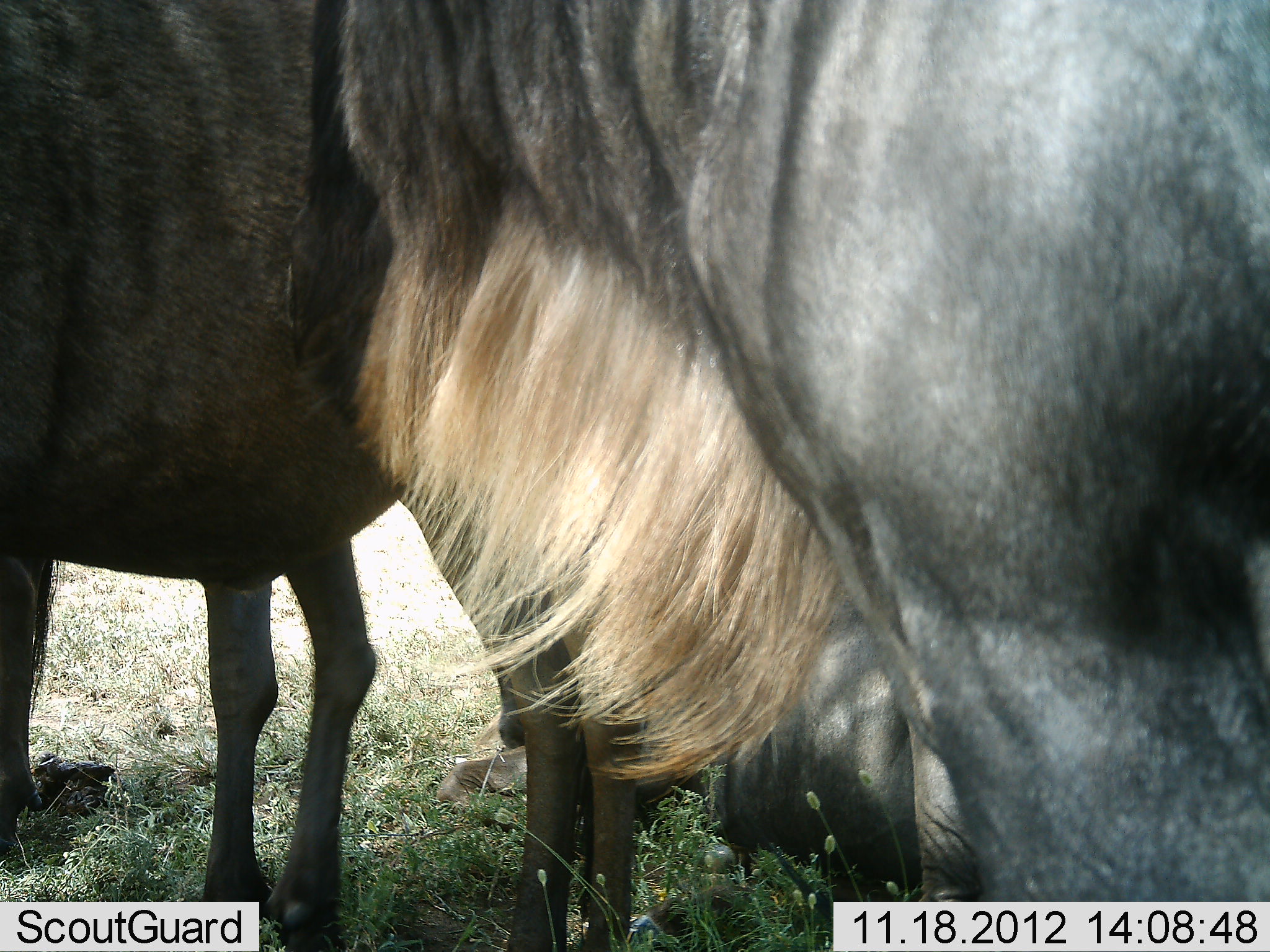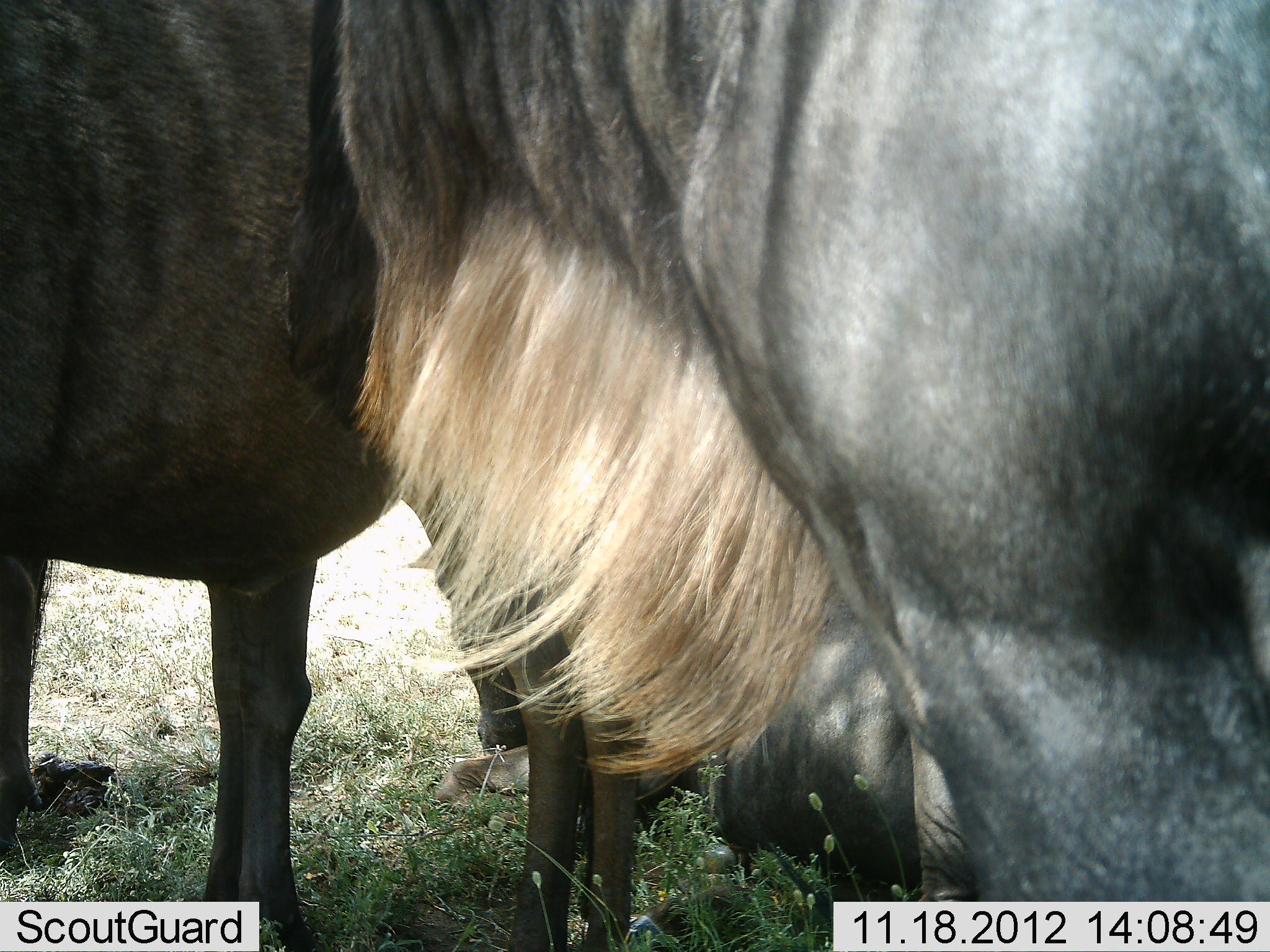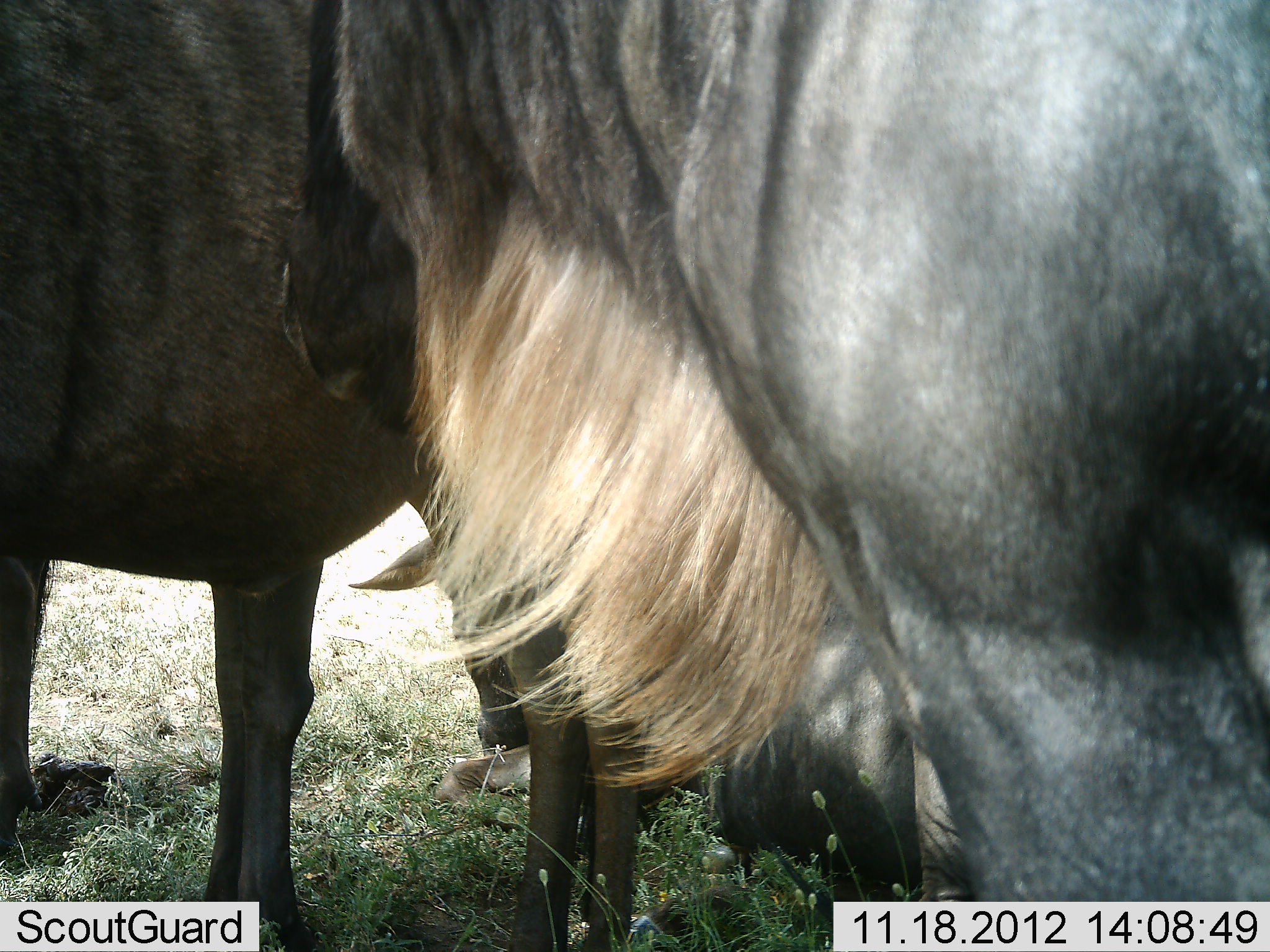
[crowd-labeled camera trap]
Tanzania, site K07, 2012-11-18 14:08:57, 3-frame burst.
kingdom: Animalia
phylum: Chordata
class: Mammalia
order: Artiodactyla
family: Bovidae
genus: Connochaetes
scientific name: Connochaetes taurinus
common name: blue wildebeest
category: wildebeest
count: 3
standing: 70%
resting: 70%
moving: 0%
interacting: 0%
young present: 0%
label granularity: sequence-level